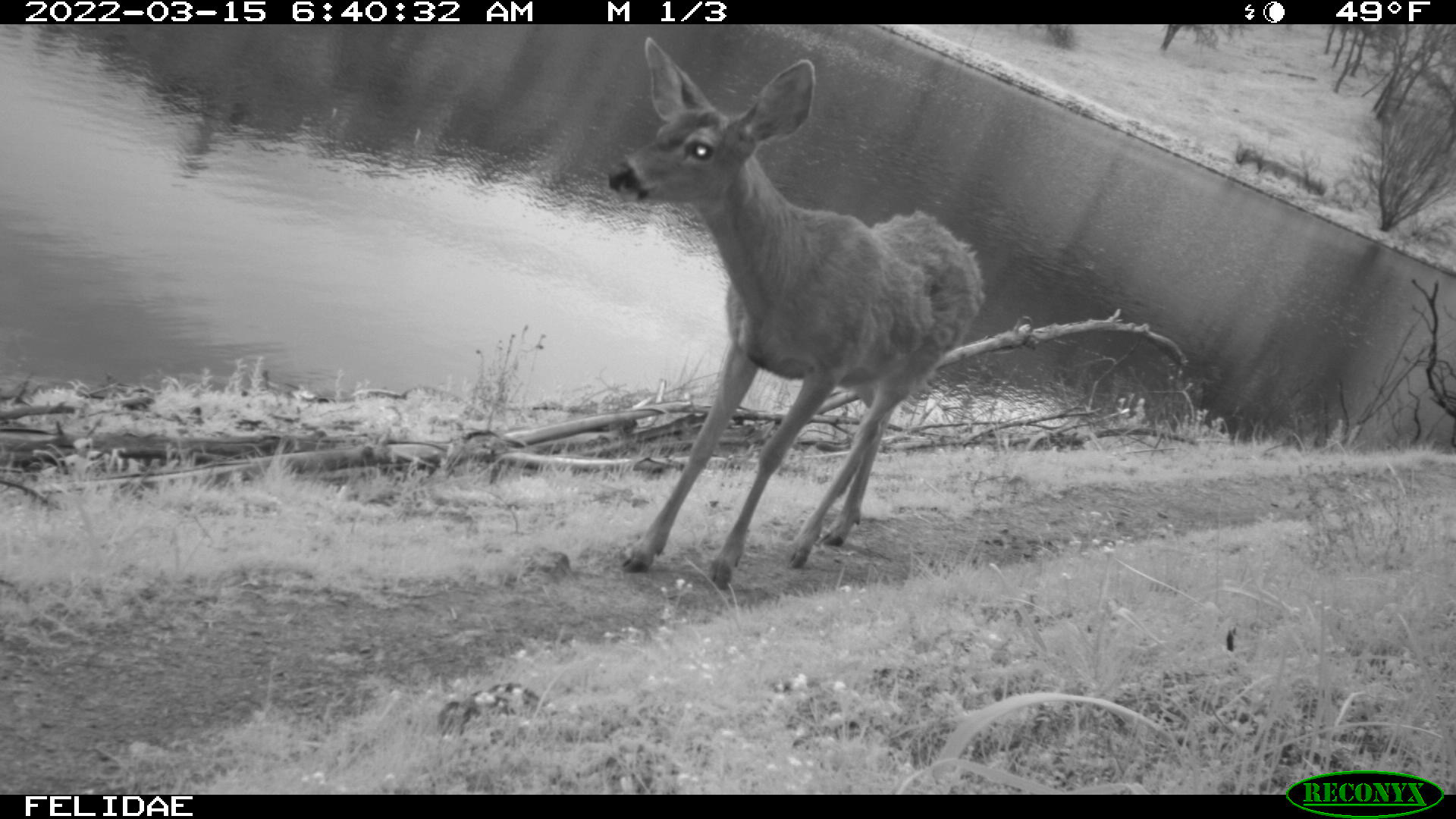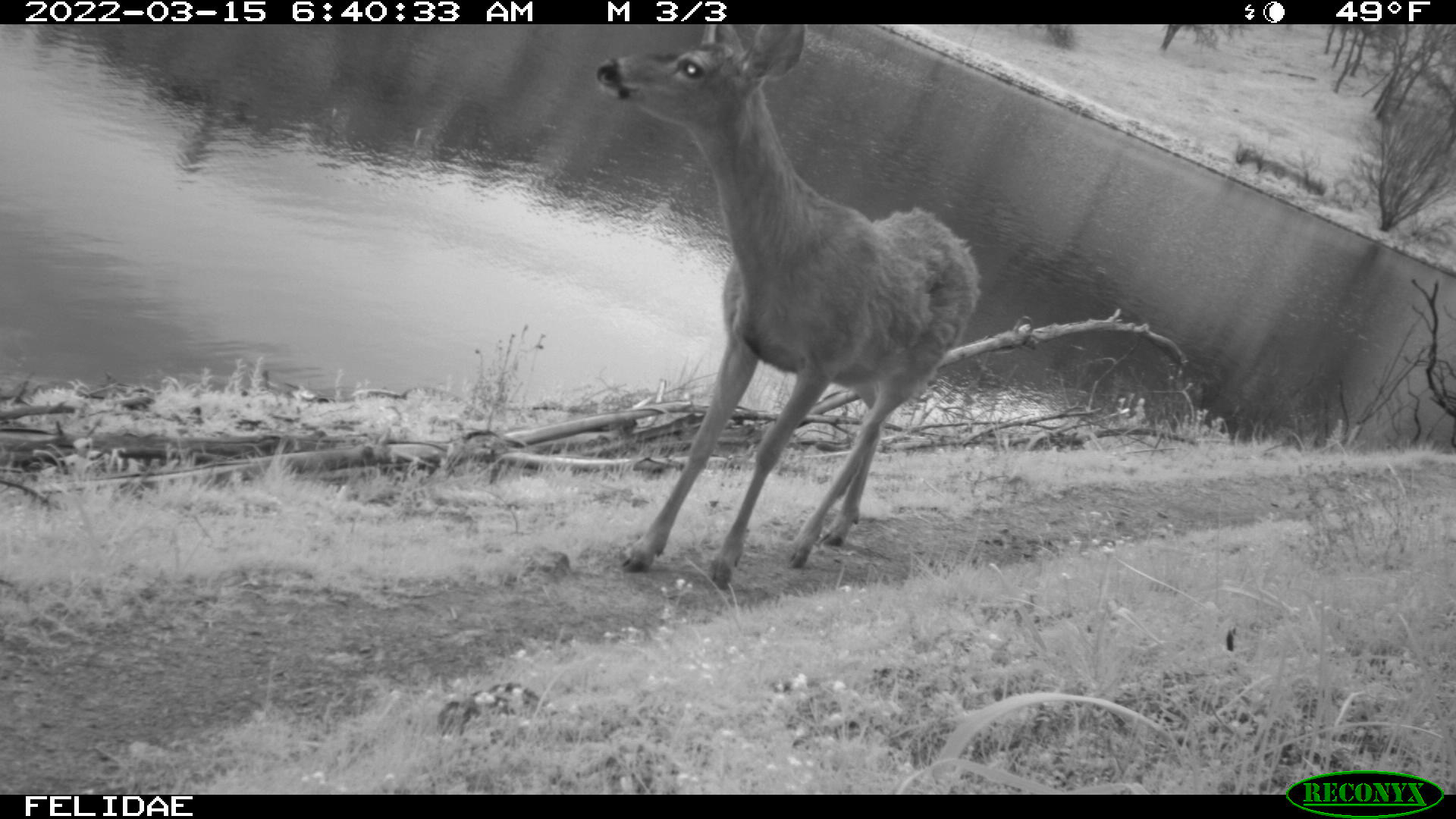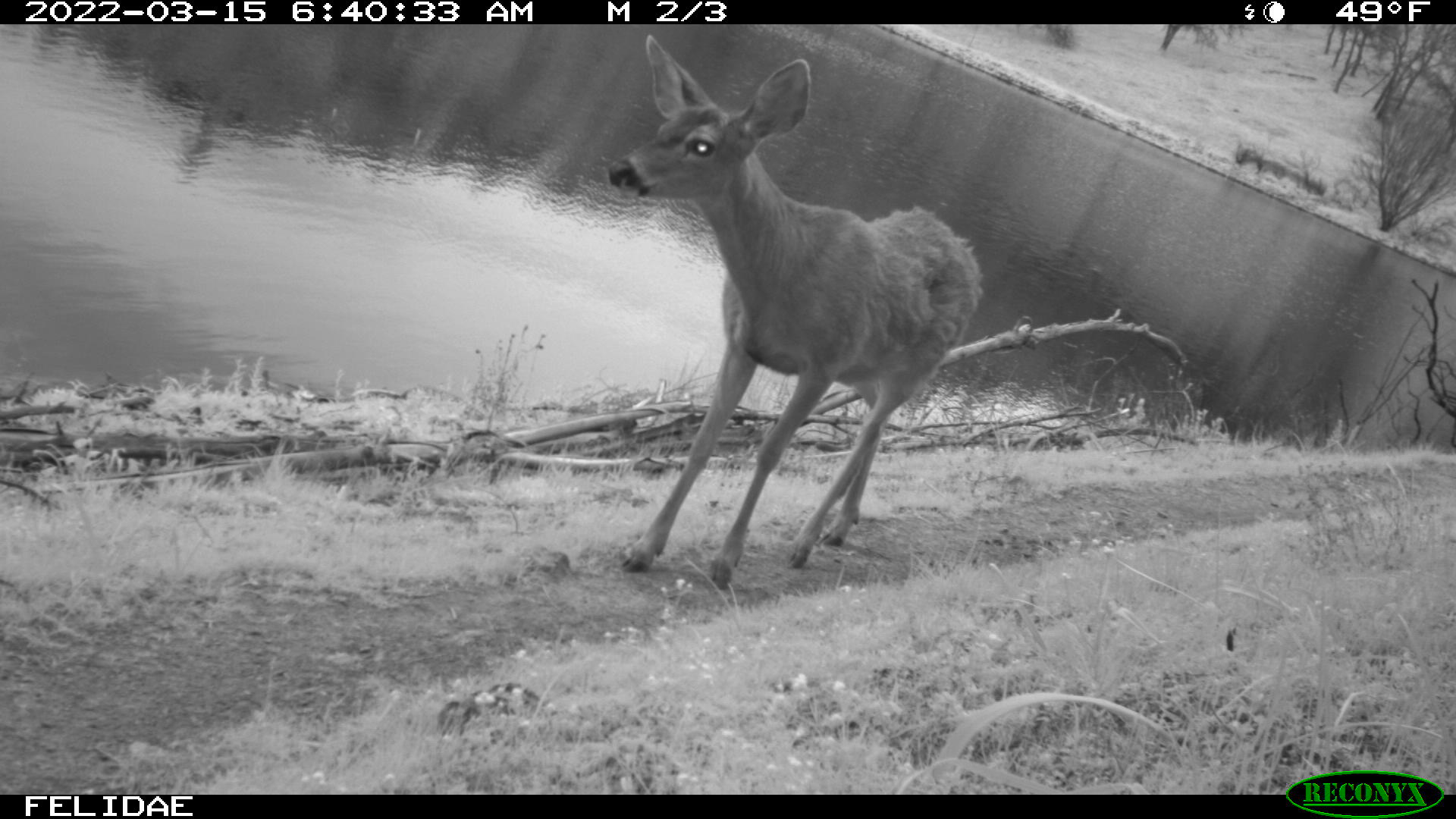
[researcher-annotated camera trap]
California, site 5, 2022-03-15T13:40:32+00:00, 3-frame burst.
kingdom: Animalia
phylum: Chordata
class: Mammalia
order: Artiodactyla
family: Cervidae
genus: Odocoileus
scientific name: Odocoileus hemionus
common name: mule deer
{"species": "mule deer (Odocoileus hemionus)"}